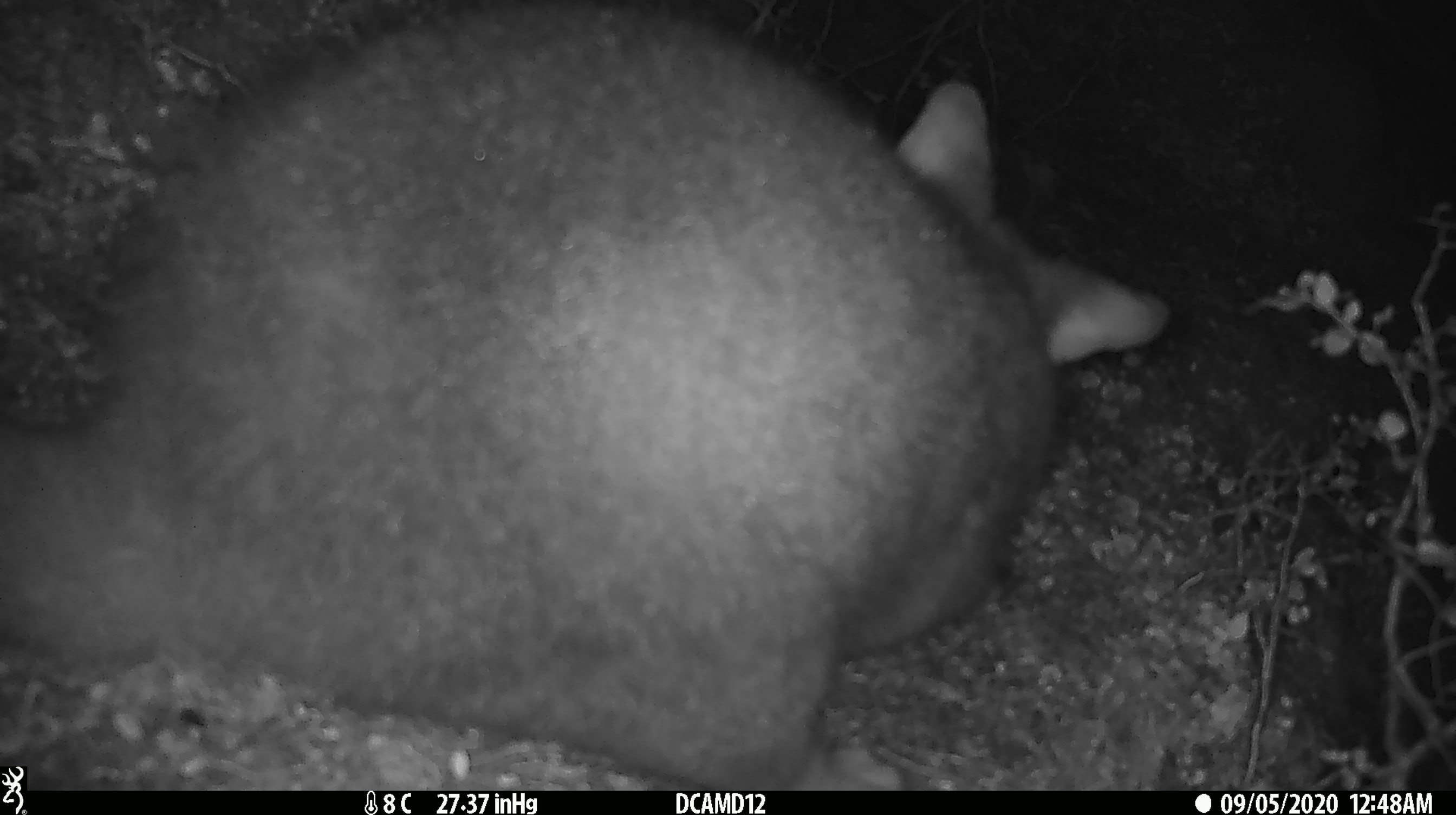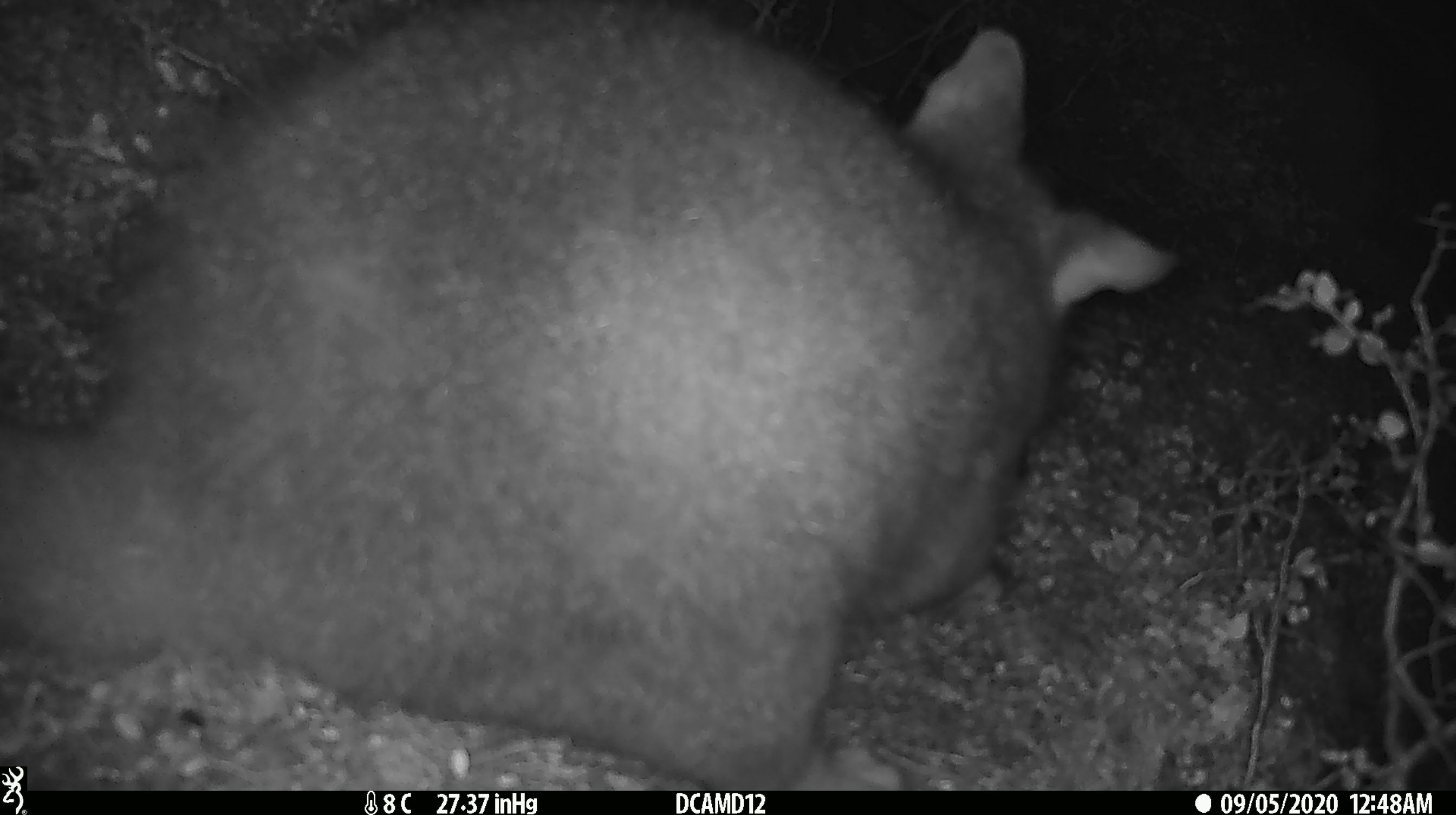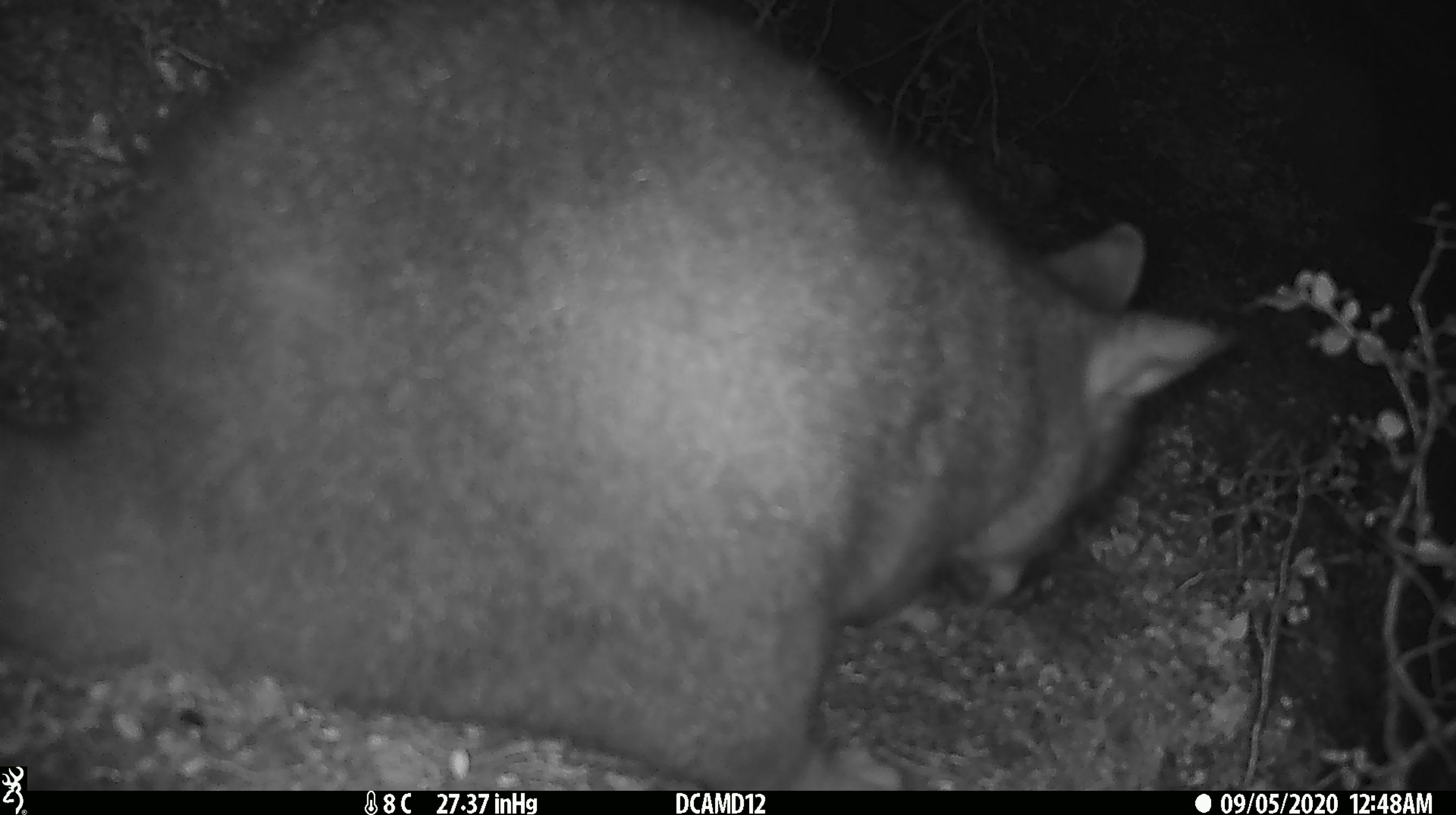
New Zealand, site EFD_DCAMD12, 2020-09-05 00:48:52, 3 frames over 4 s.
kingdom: Animalia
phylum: Chordata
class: Mammalia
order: Diprotodontia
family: Phalangeridae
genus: Trichosurus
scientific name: Trichosurus vulpecula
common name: common brushtail possum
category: possum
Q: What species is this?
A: Possum (common brushtail possum) (Trichosurus vulpecula).